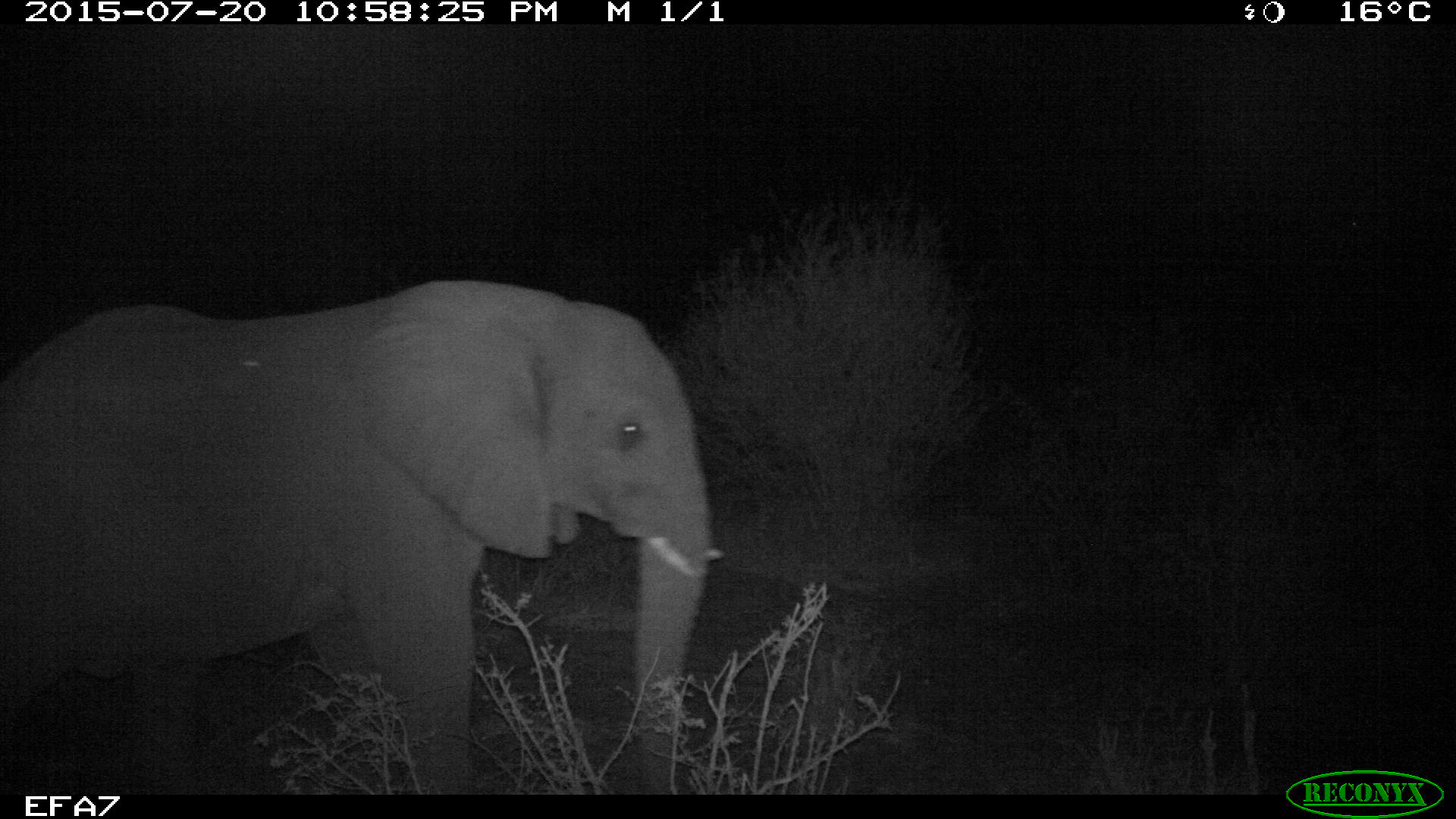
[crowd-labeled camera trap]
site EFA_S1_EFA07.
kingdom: Animalia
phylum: Chordata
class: Mammalia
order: Proboscidea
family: Elephantidae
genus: Loxodonta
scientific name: Loxodonta africana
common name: african bush elephant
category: elephant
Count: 1.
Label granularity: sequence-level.